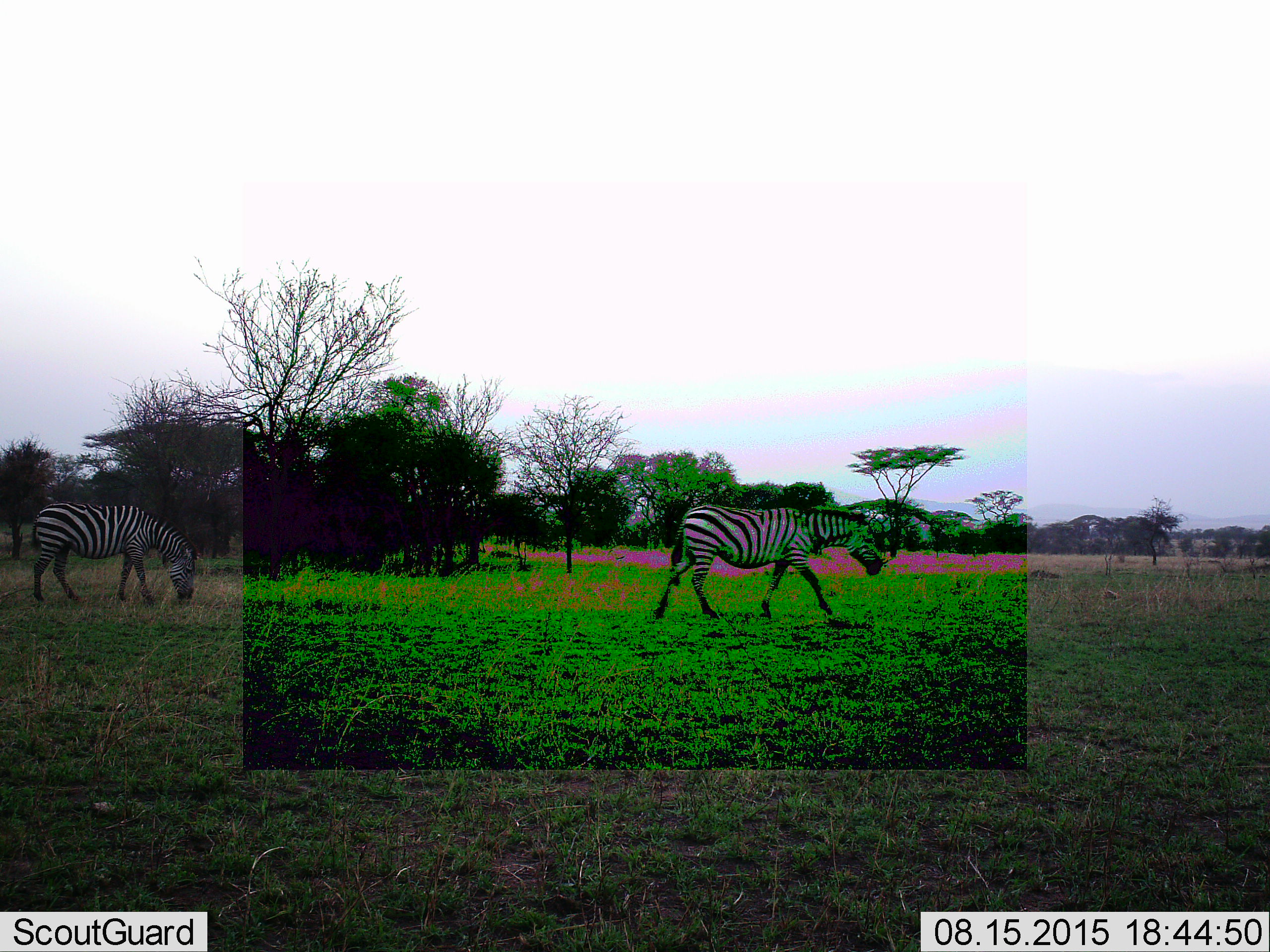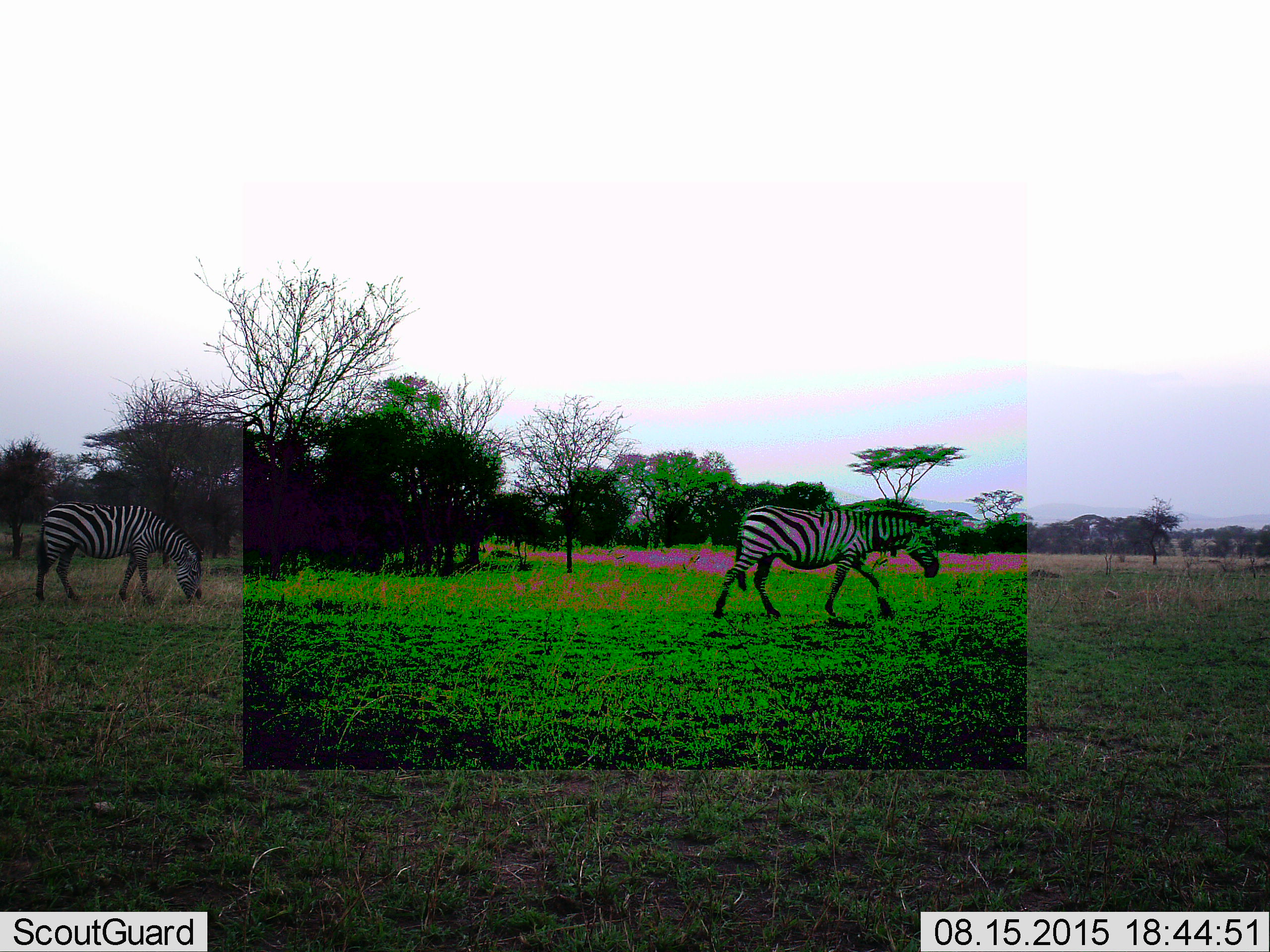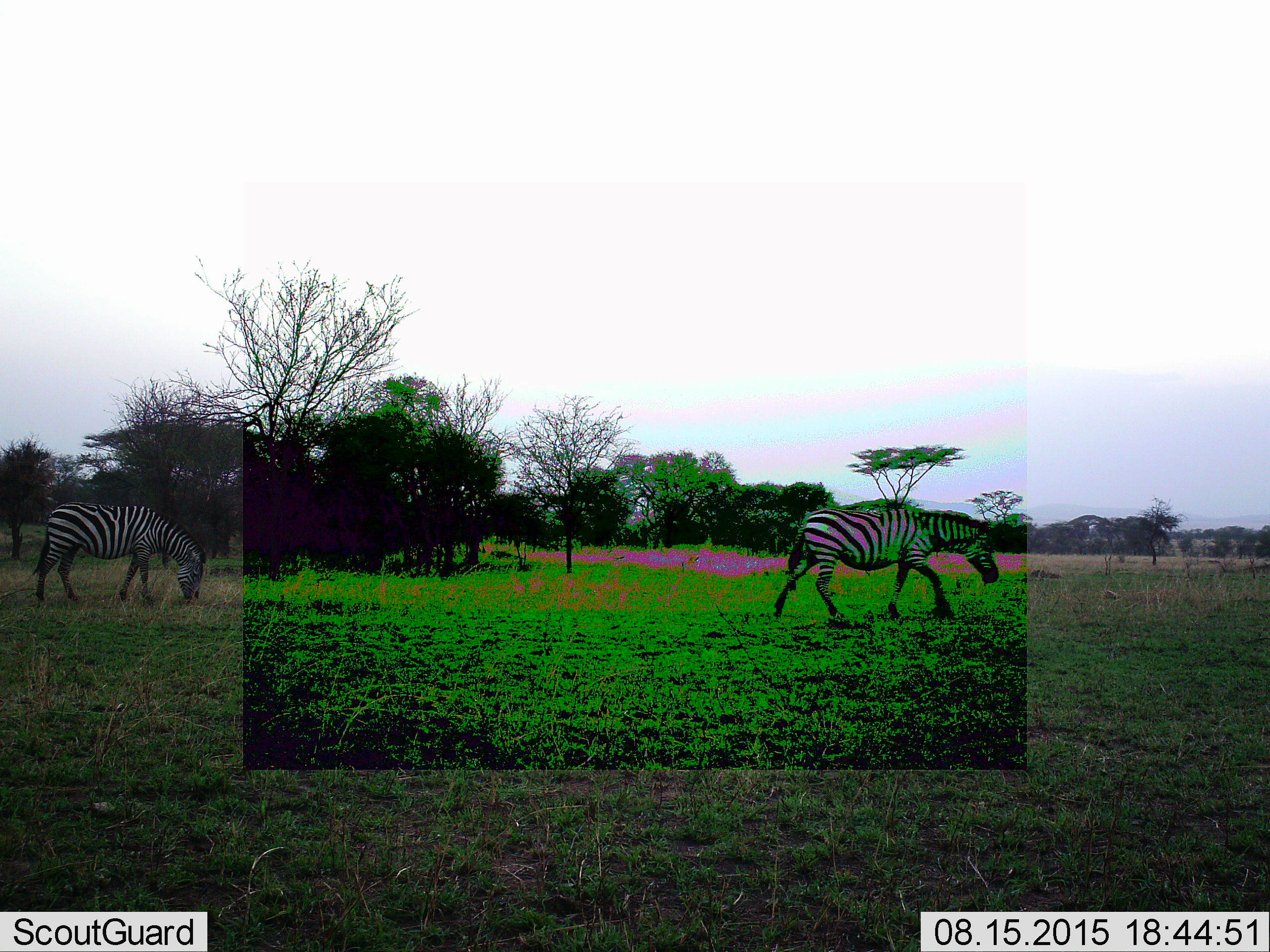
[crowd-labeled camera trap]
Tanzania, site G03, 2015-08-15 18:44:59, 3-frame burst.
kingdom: Animalia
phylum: Chordata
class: Mammalia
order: Perissodactyla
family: Equidae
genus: Equus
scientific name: Equus quagga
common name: plains zebra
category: zebra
Zebra (plains zebra) (Equus quagga), count 2. Behavior (volunteer vote fractions): standing 24%, resting 0%, moving 94%, interacting 0%. Young present (vote fraction): 0%. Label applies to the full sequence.